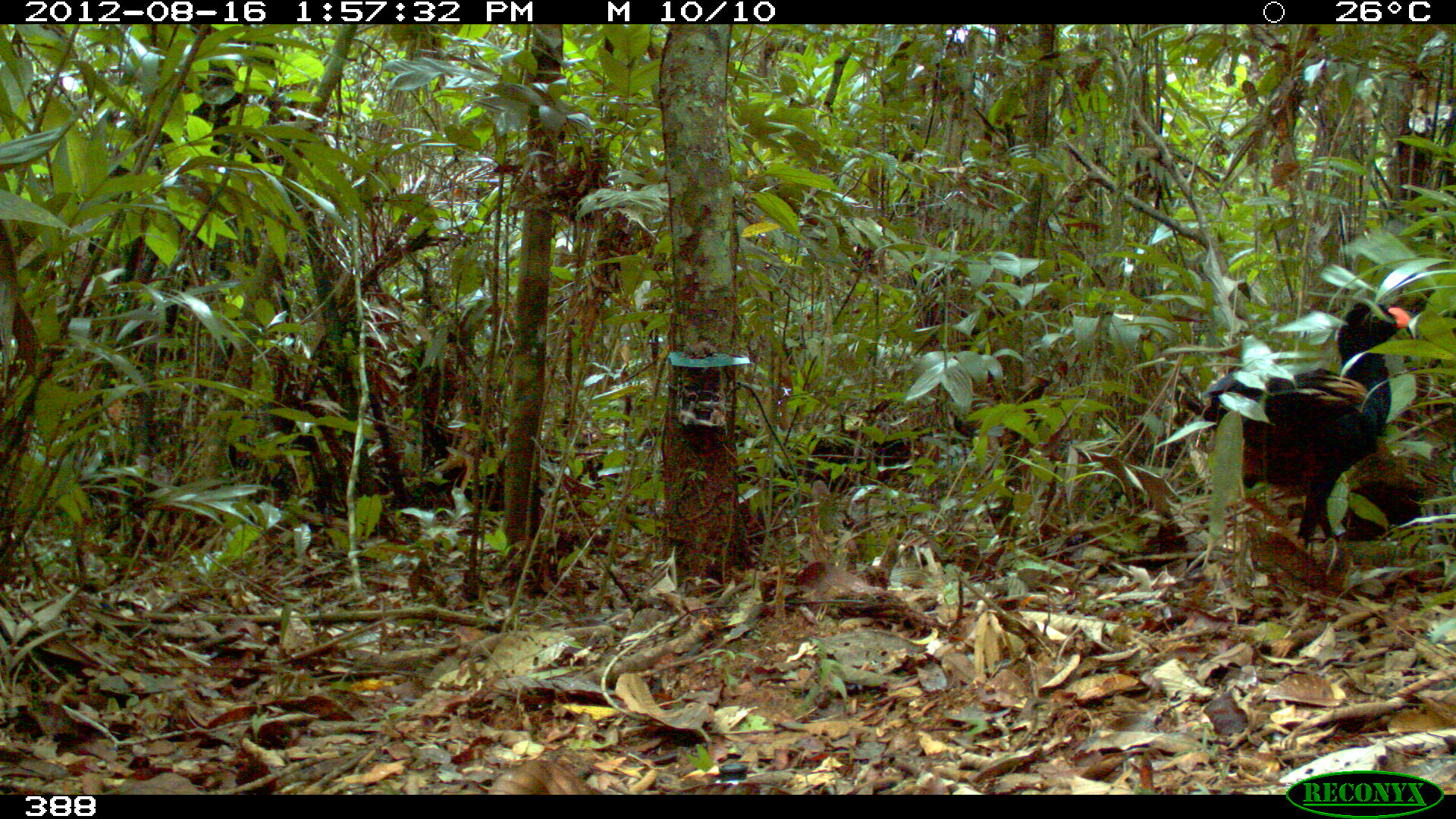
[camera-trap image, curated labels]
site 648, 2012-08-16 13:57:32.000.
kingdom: Animalia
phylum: Chordata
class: Aves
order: Galliformes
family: Cracidae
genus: Mitu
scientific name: Mitu tuberosum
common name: razor-billed curassow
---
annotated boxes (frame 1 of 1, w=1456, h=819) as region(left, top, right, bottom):
mitu tuberosum: region(1198, 298, 1410, 544)